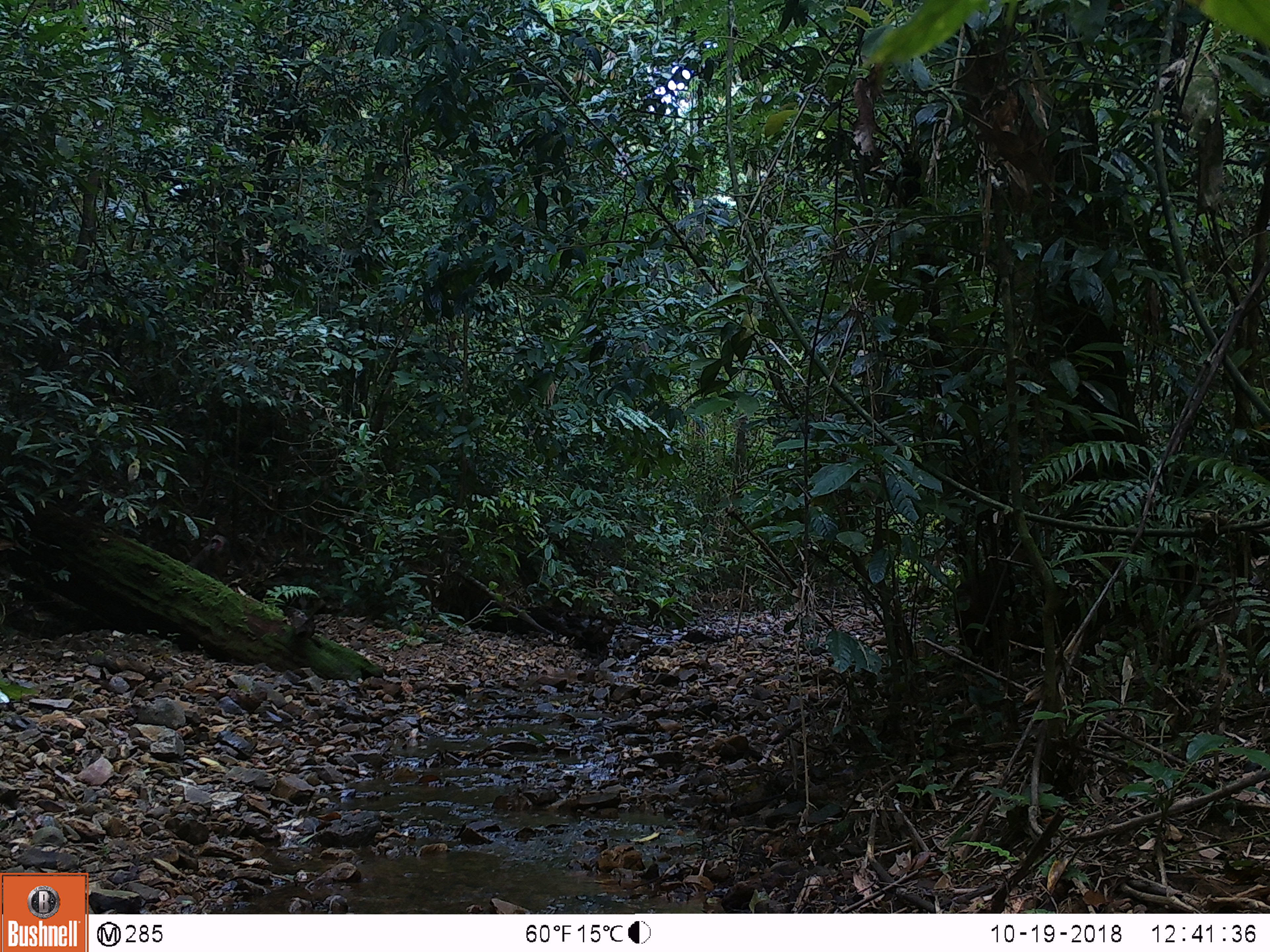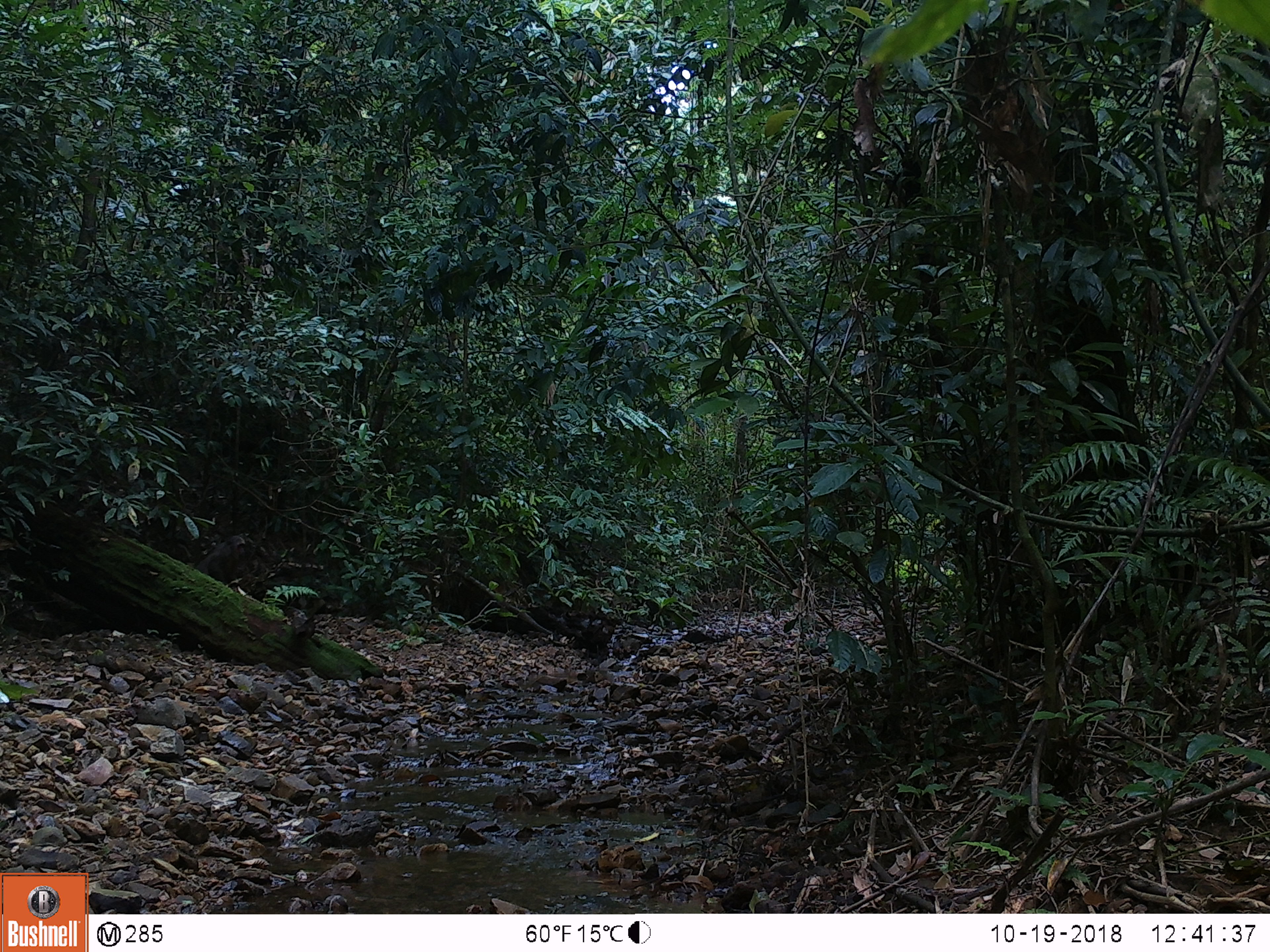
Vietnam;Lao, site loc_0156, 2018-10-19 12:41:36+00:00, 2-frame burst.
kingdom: Animalia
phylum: Chordata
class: Mammalia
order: Primates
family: Cercopithecidae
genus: Macaca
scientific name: Macaca arctoides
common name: stump-tailed macaque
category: stump tailed macaque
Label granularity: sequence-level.